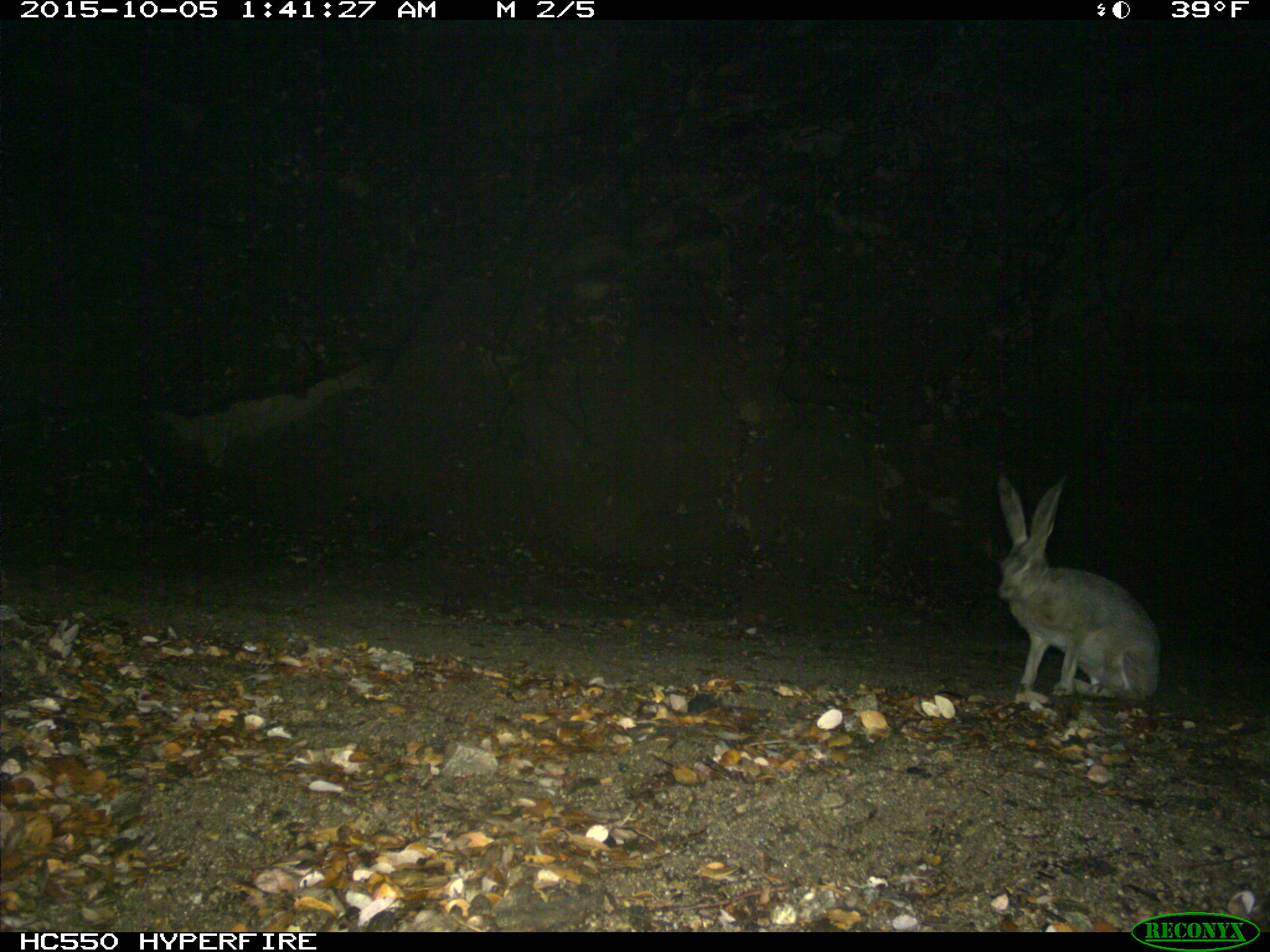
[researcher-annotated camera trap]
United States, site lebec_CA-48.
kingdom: Animalia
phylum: Chordata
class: Mammalia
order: Lagomorpha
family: Leporidae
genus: Lepus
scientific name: Lepus californicus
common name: black-tailed jackrabbit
Lepus californicus (black-tailed jackrabbit).